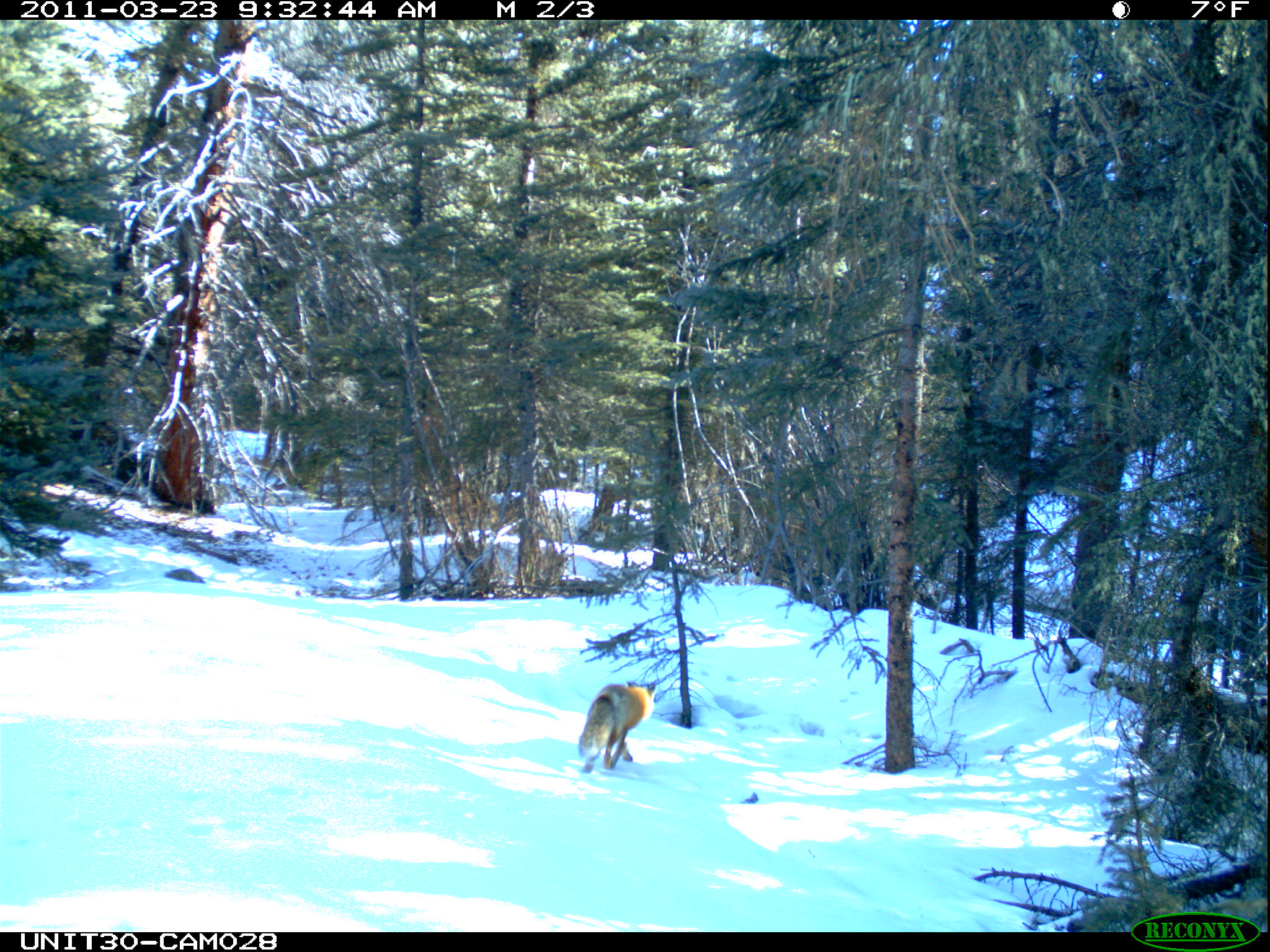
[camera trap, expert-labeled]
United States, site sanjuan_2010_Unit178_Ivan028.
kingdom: Animalia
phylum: Chordata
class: Mammalia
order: Carnivora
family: Canidae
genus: Vulpes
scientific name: Vulpes vulpes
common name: red fox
Vulpes vulpes (red fox).